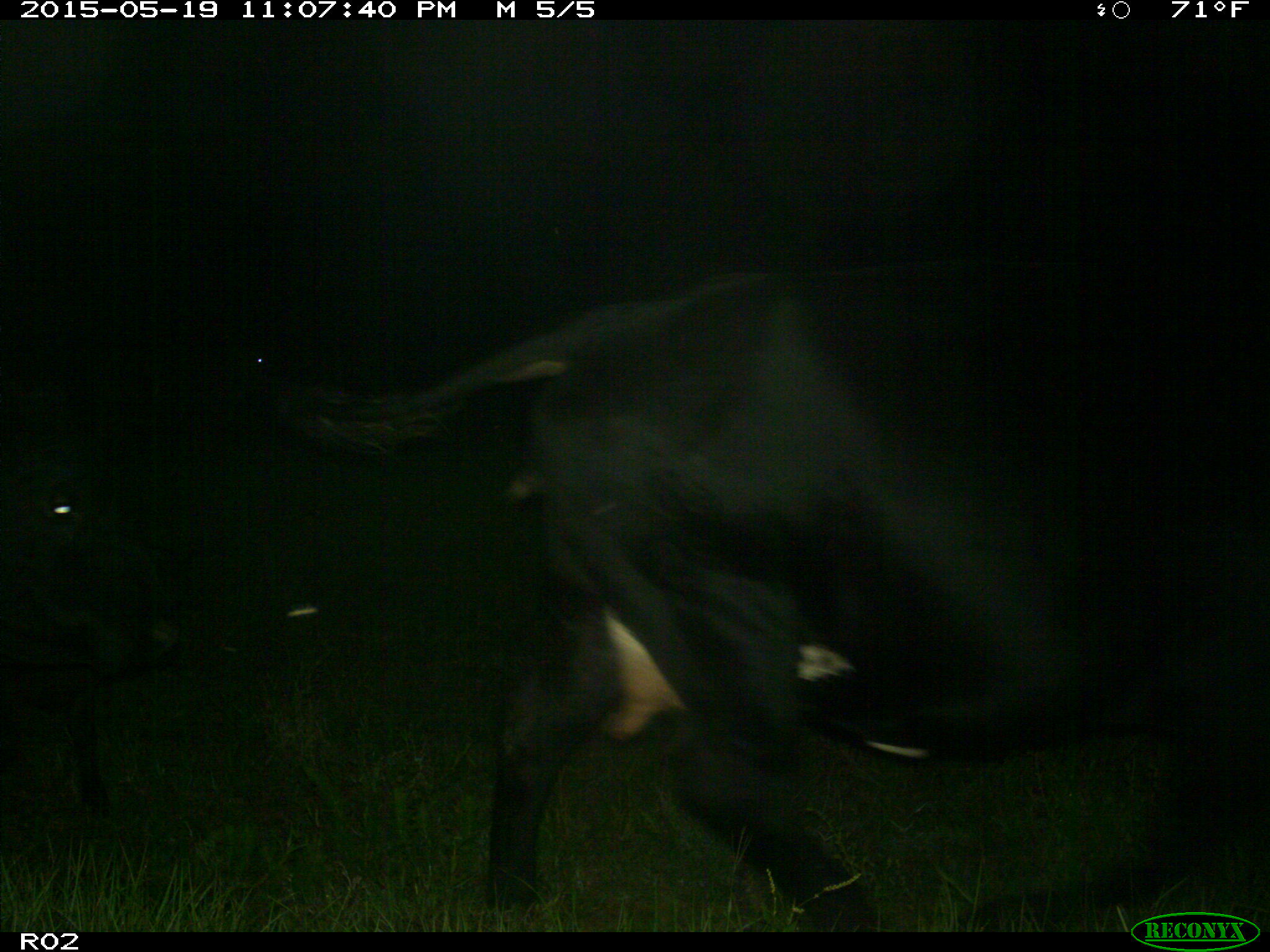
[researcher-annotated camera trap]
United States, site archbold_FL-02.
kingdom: Animalia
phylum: Chordata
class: Mammalia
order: Artiodactyla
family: Bovidae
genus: Bos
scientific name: Bos taurus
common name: domestic cow